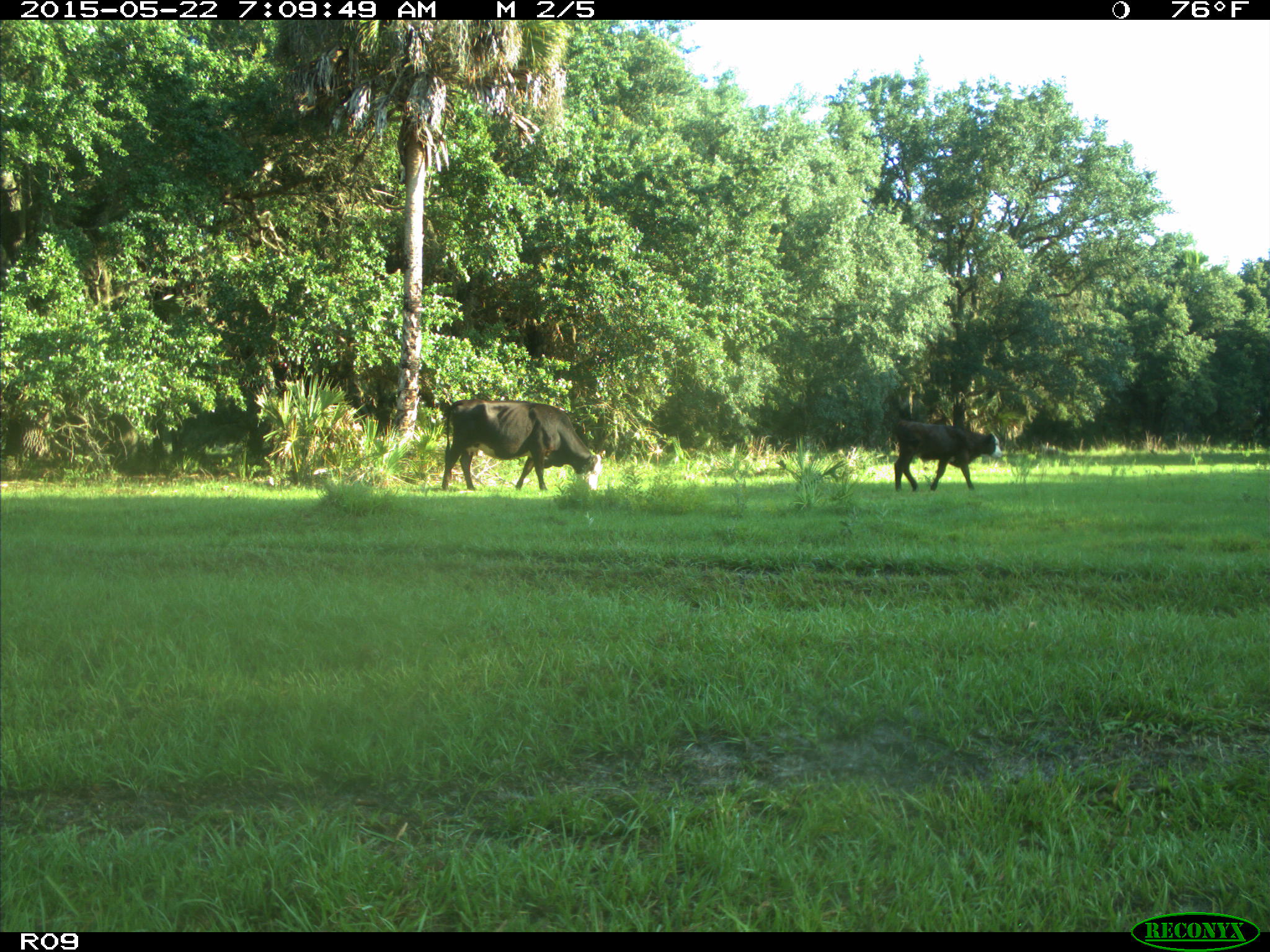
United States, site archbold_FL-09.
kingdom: Animalia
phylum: Chordata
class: Mammalia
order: Artiodactyla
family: Bovidae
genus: Bos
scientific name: Bos taurus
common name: domestic cow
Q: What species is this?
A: Bos taurus (domestic cow).